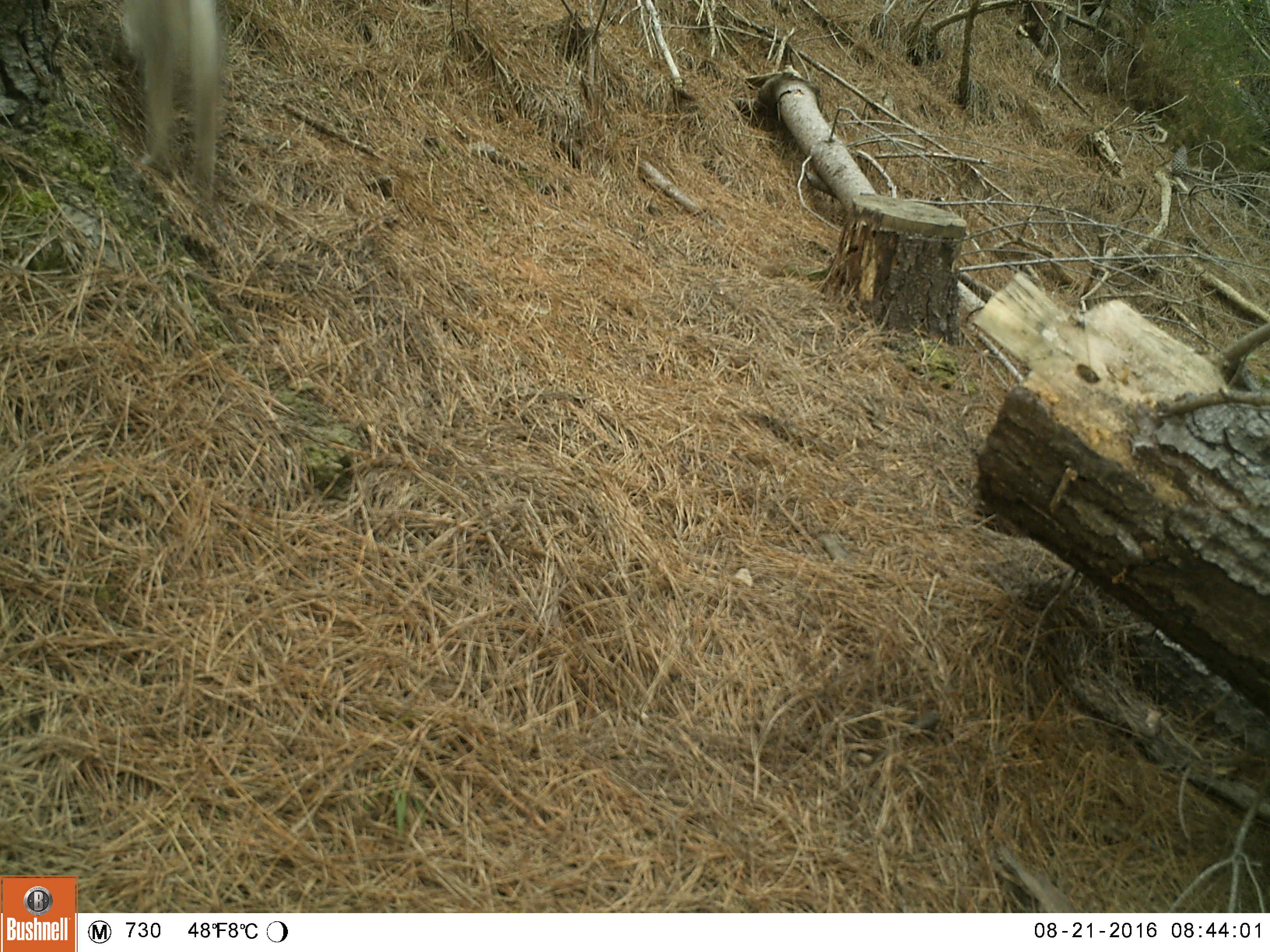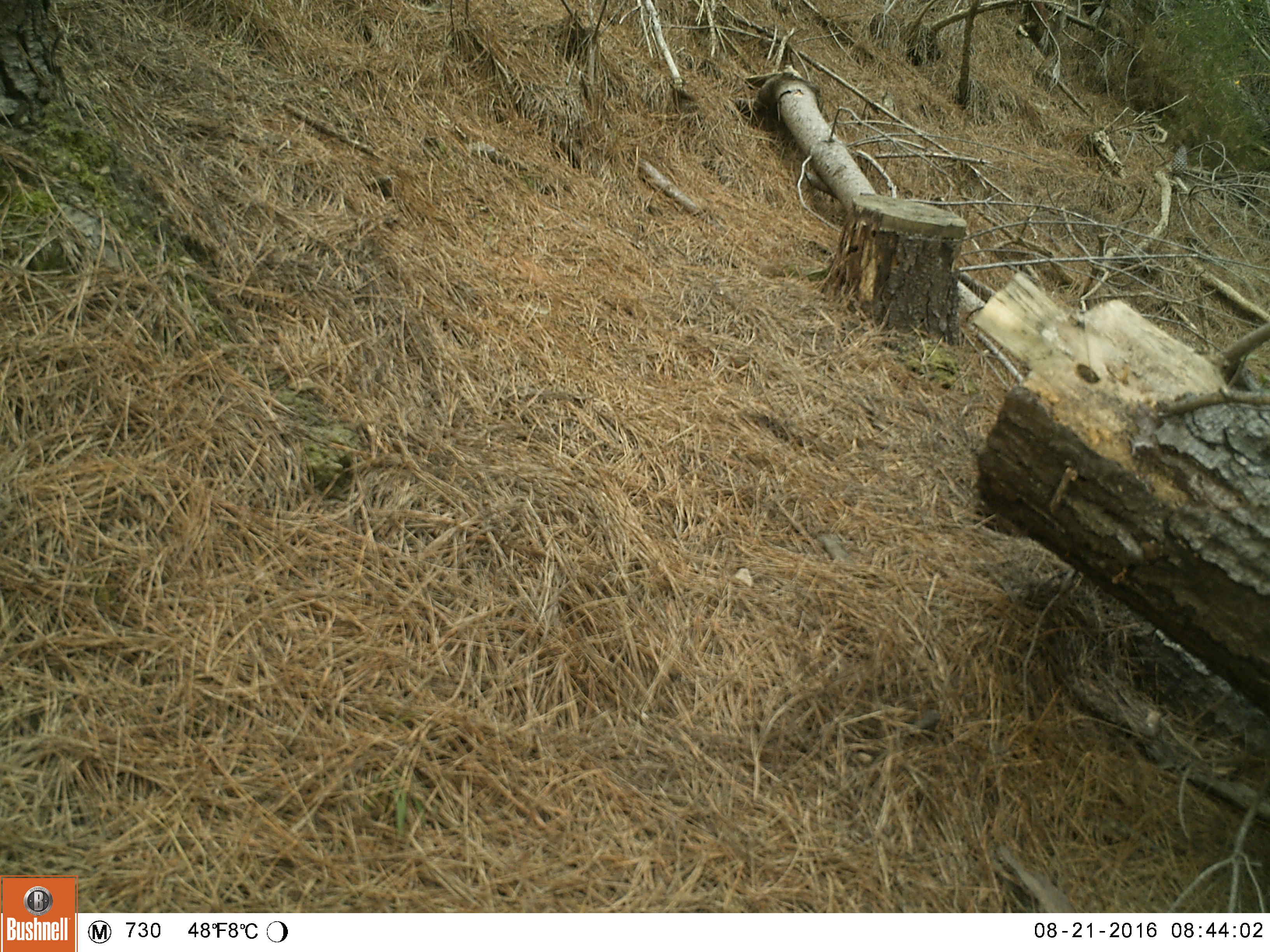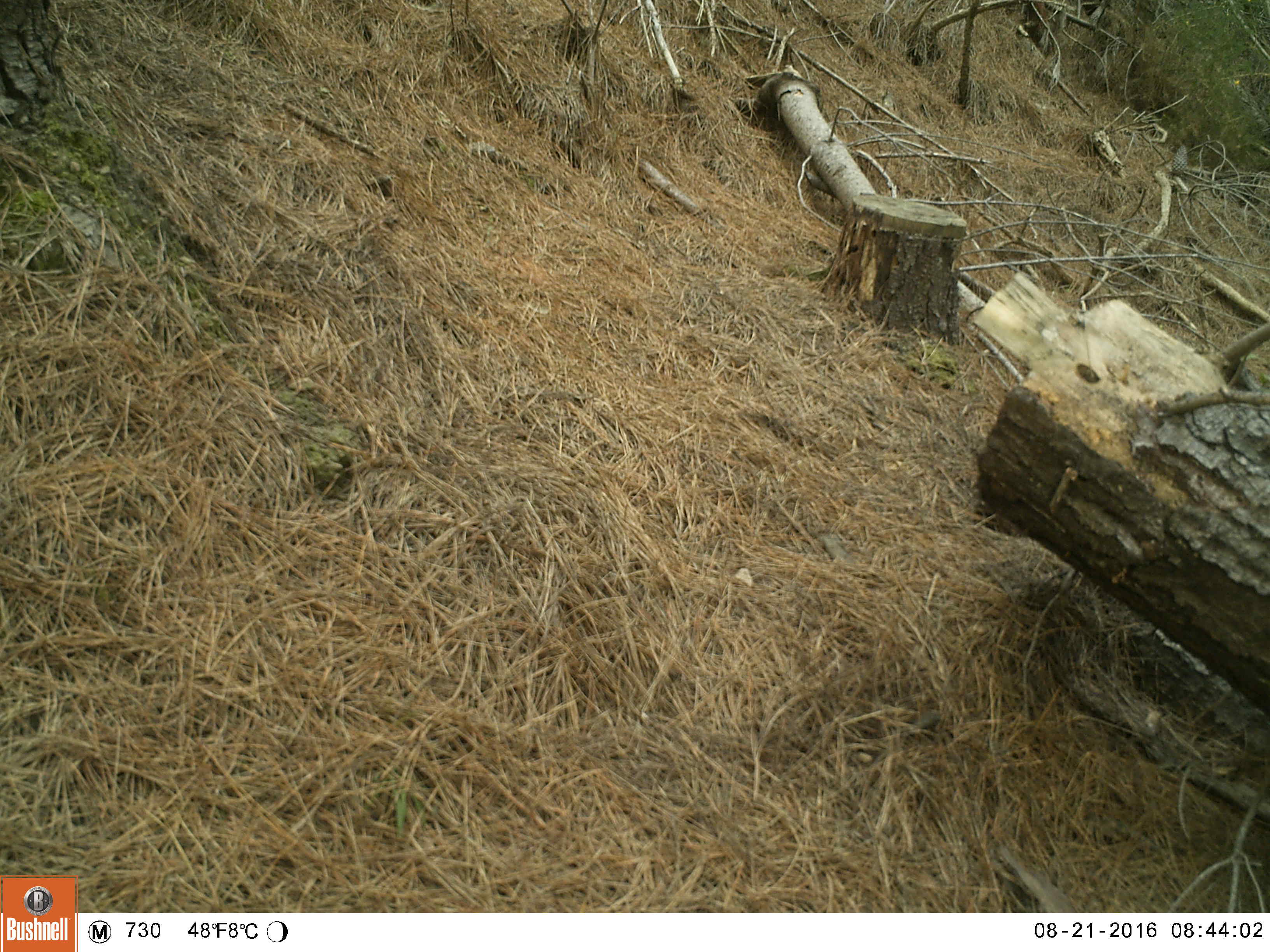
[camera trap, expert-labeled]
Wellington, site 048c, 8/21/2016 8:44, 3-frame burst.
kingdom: Animalia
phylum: Chordata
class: Mammalia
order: Lagomorpha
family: Leporidae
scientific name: Leporidae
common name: rabbit